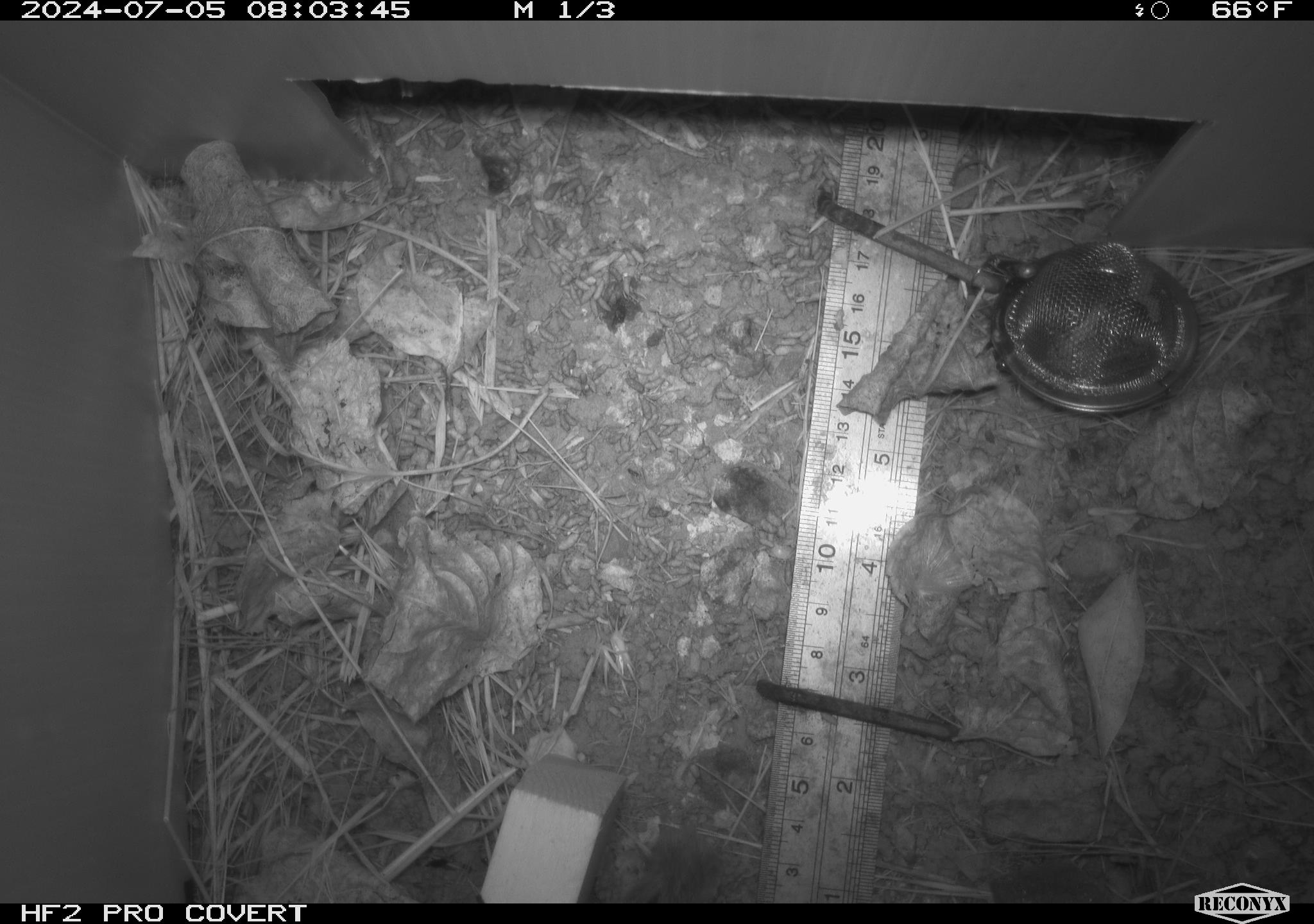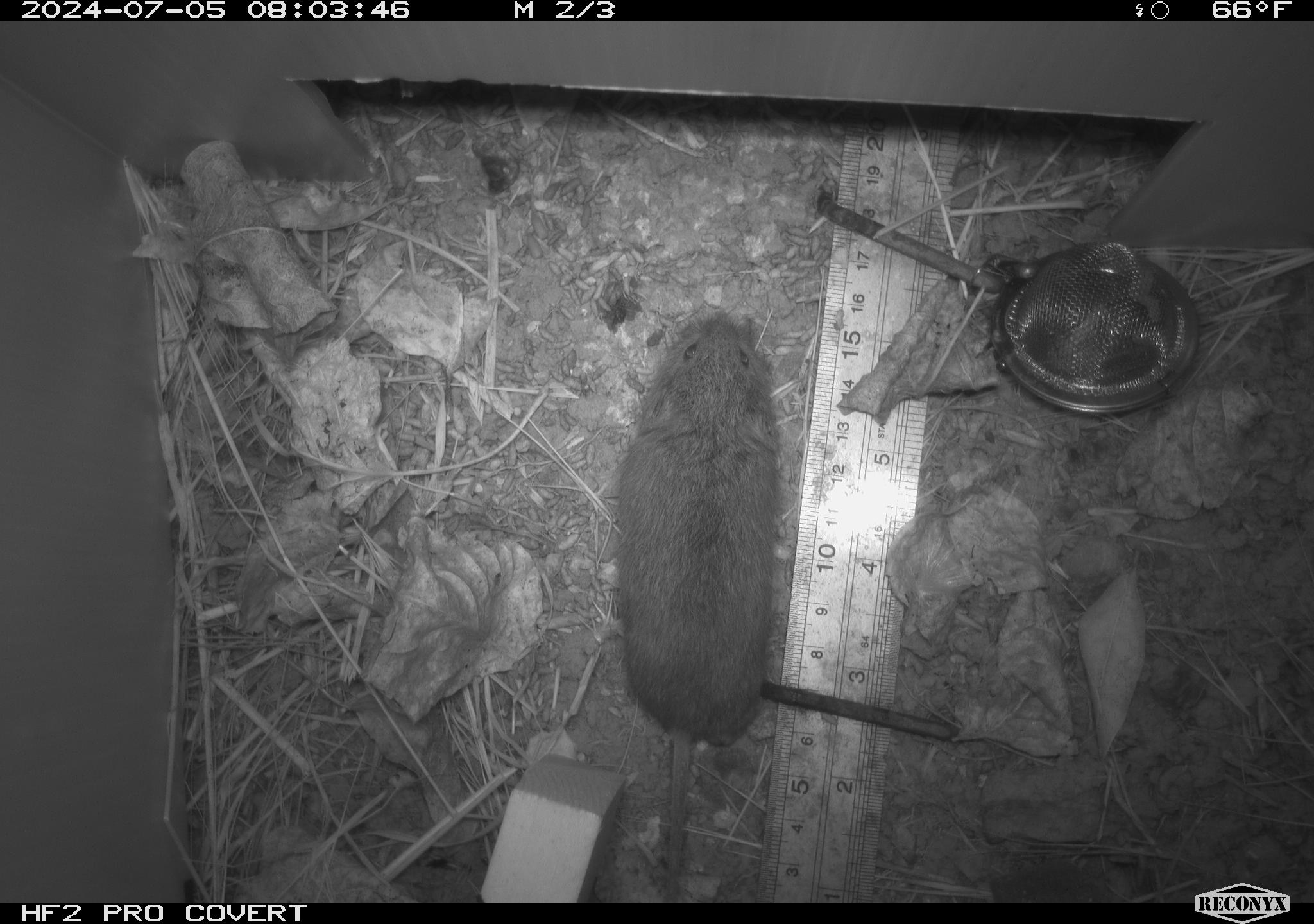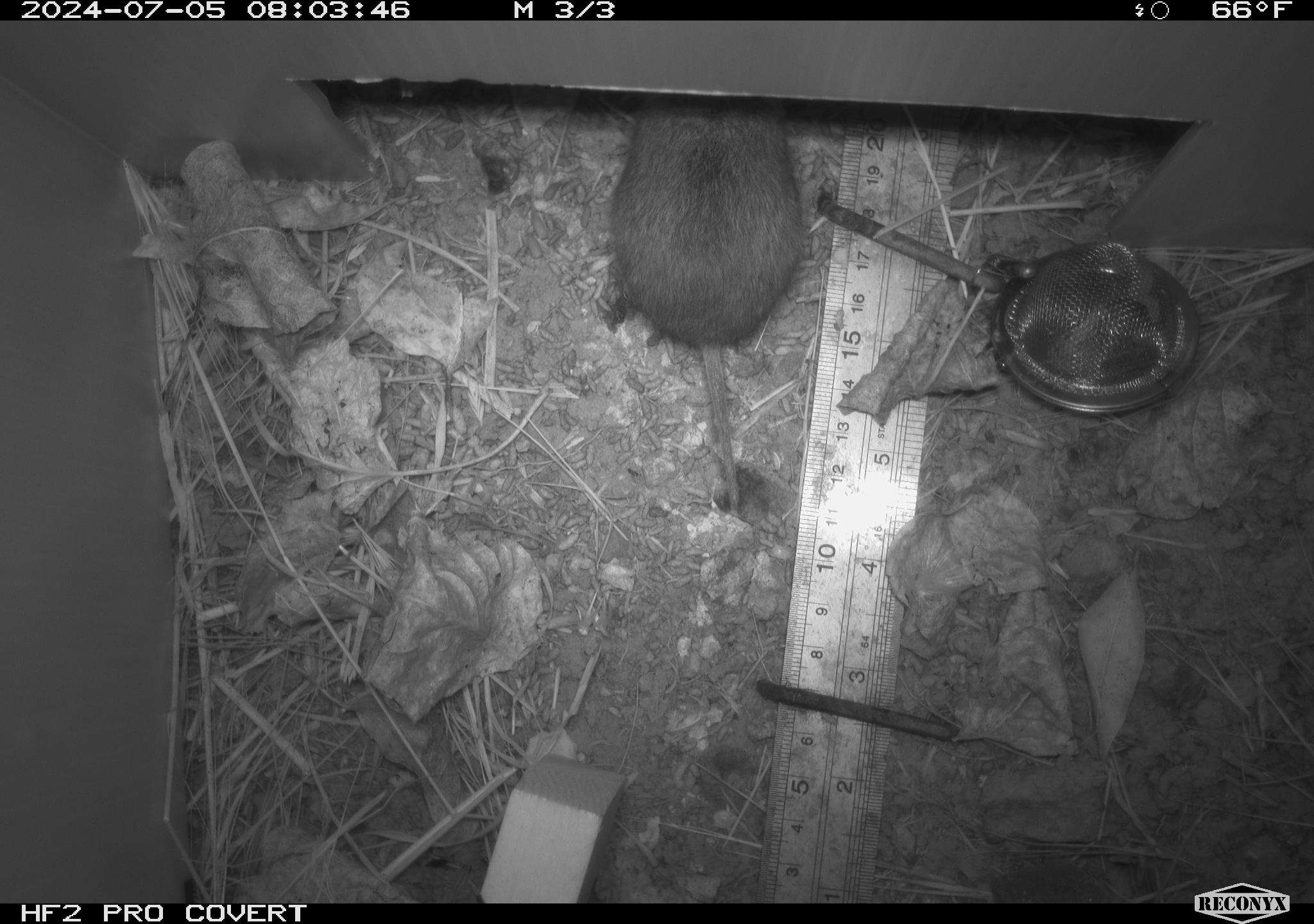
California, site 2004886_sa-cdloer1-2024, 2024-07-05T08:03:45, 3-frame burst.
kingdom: Animalia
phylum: Chordata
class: Mammalia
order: Rodentia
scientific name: Rodentia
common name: mouse species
Mouse species (Rodentia).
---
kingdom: Animalia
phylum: Chordata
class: Mammalia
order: Rodentia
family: Cricetidae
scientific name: Arvicolinae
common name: voles, lemmings, and muskrats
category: arvicolinae subfamily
Arvicolinae subfamily (voles, lemmings, and muskrats) (Arvicolinae).